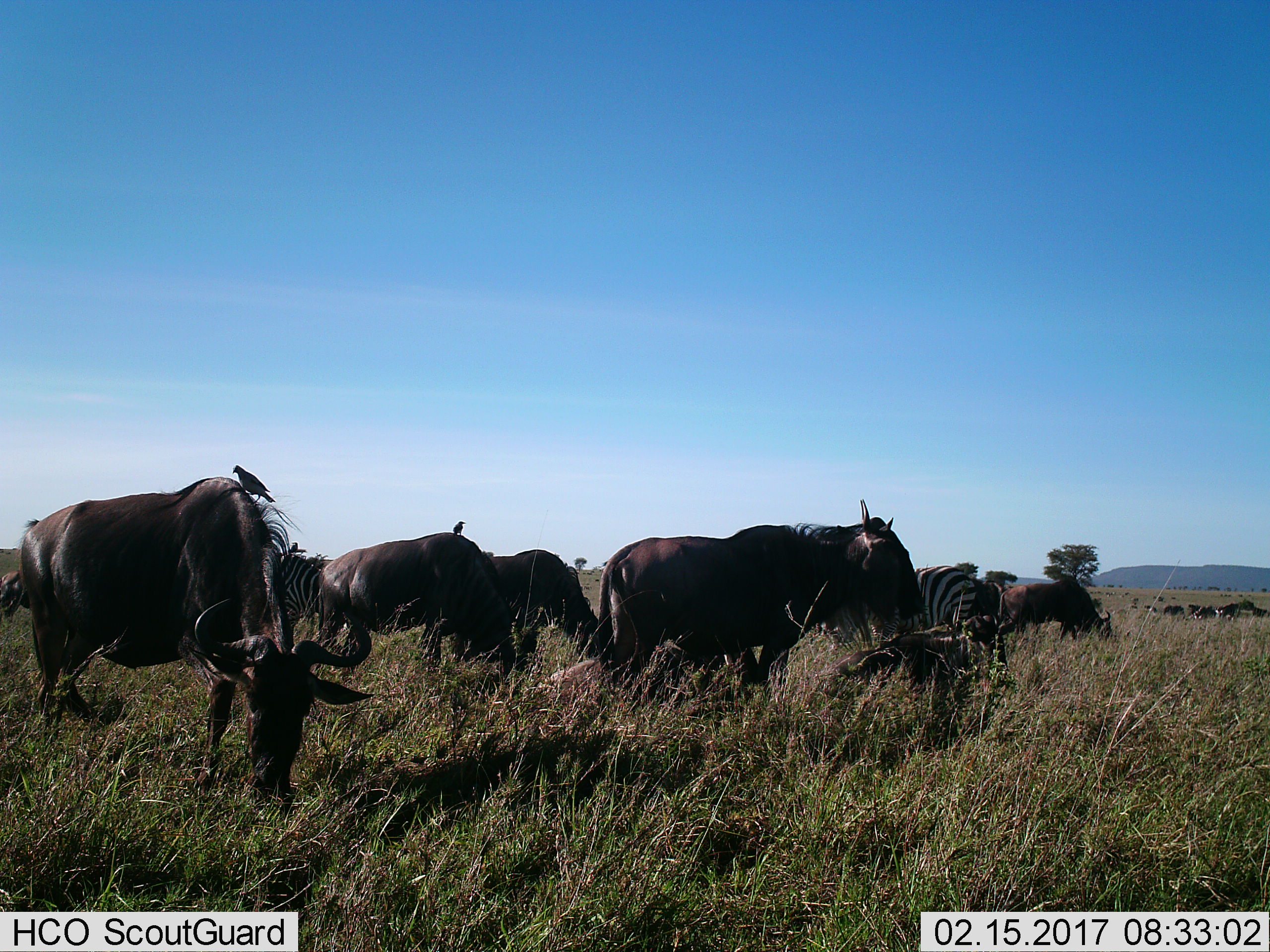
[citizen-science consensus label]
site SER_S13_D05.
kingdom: Animalia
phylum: Chordata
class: Mammalia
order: Artiodactyla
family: Bovidae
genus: Connochaetes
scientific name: Connochaetes taurinus taurinus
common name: blue wildebeest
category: wildebeestblue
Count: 6.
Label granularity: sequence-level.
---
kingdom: Animalia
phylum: Chordata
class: Mammalia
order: Perissodactyla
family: Equidae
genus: Equus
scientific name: Equus quagga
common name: plains zebra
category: zebraplains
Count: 2.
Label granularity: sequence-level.